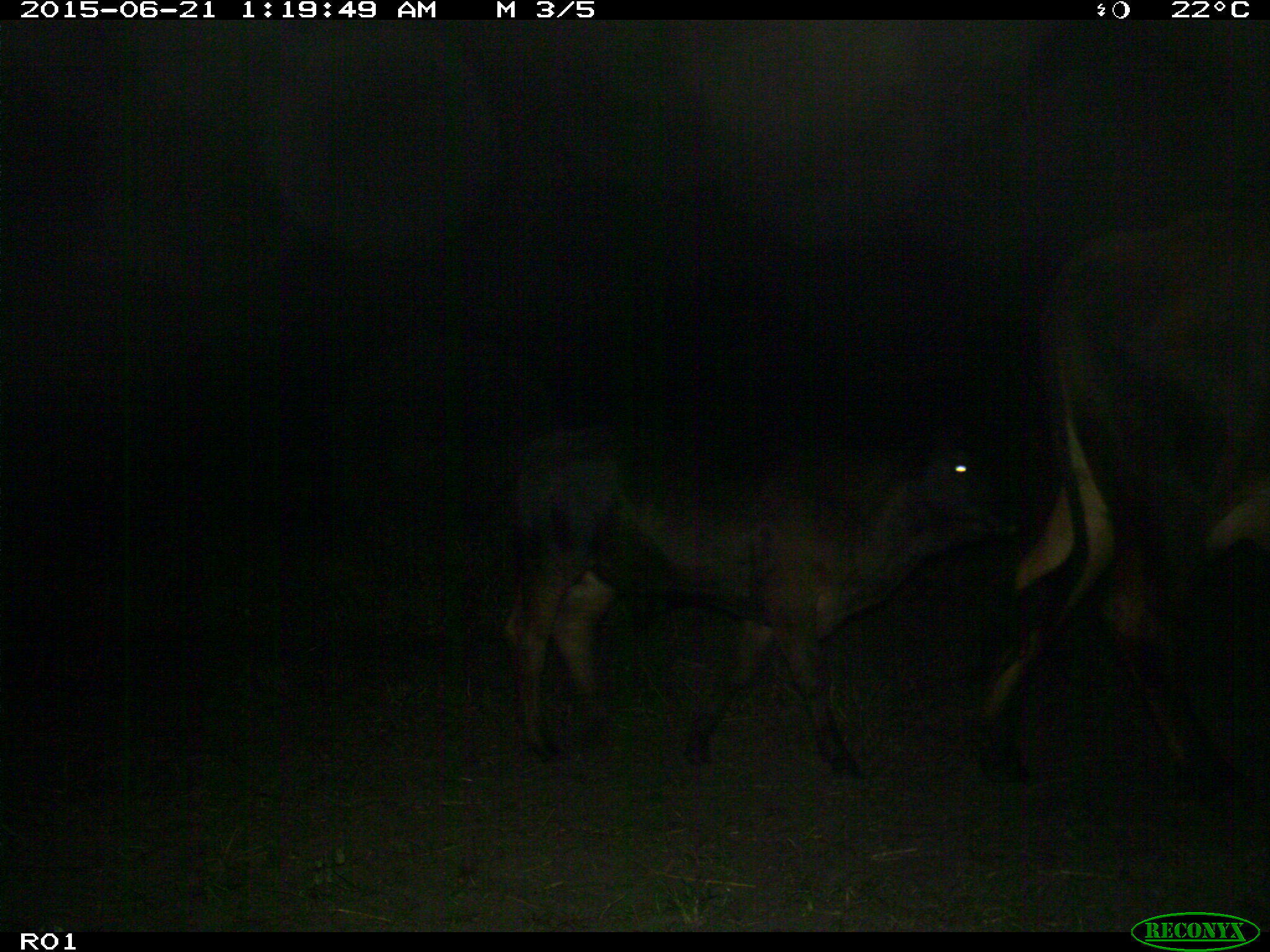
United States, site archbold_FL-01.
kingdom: Animalia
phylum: Chordata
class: Mammalia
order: Artiodactyla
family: Bovidae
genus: Bos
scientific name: Bos taurus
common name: domestic cow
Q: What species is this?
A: Bos taurus (domestic cow).